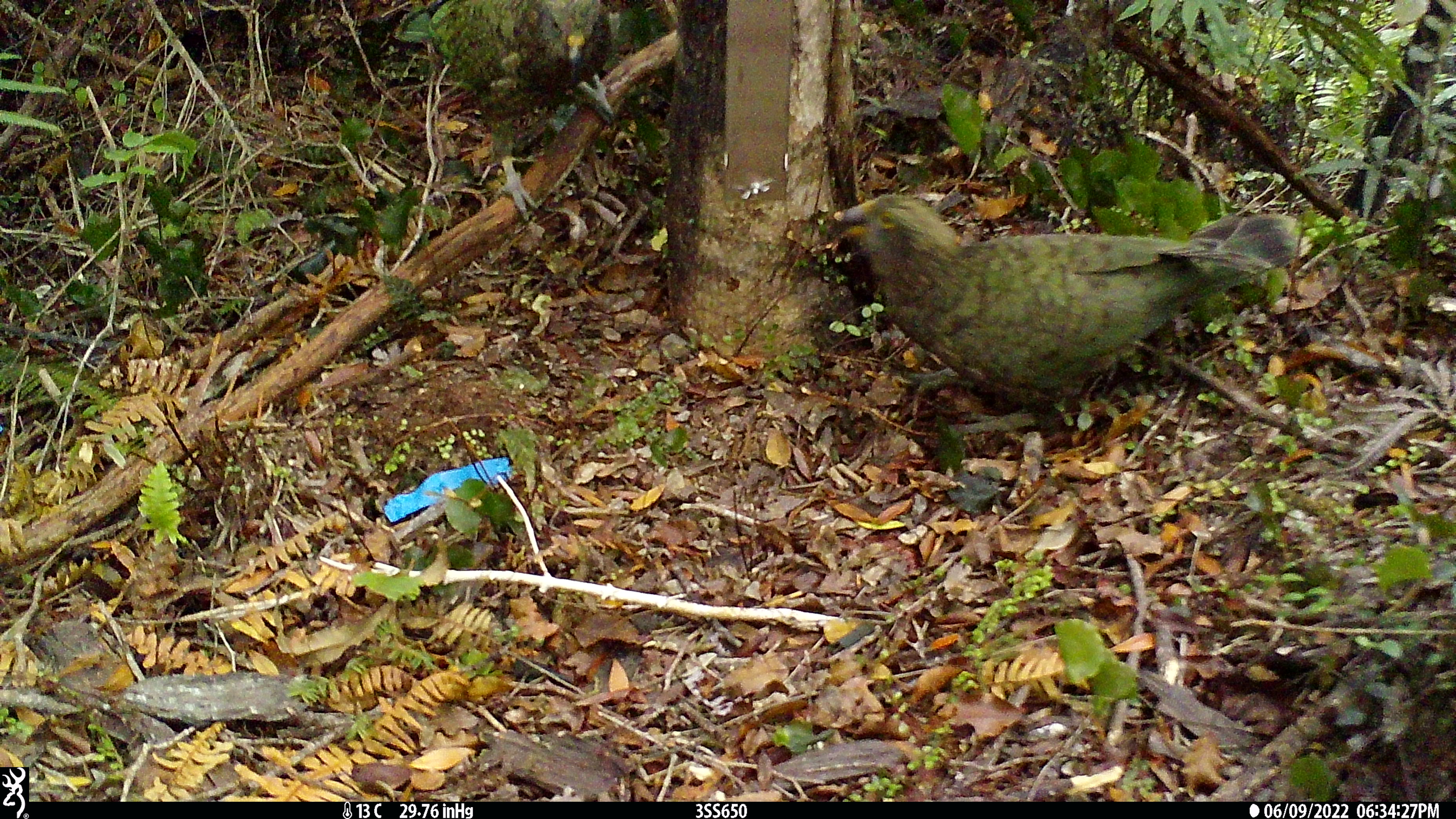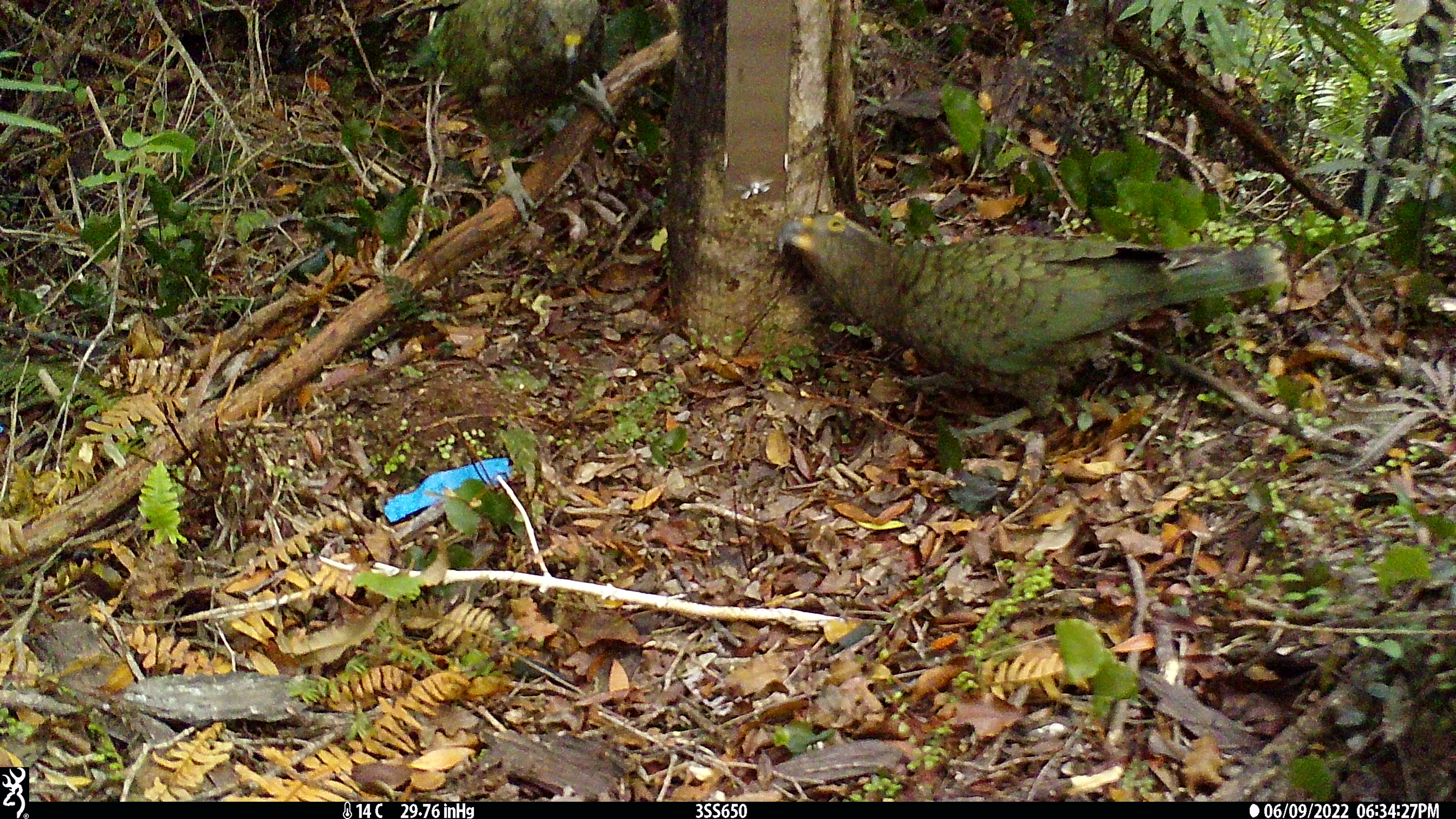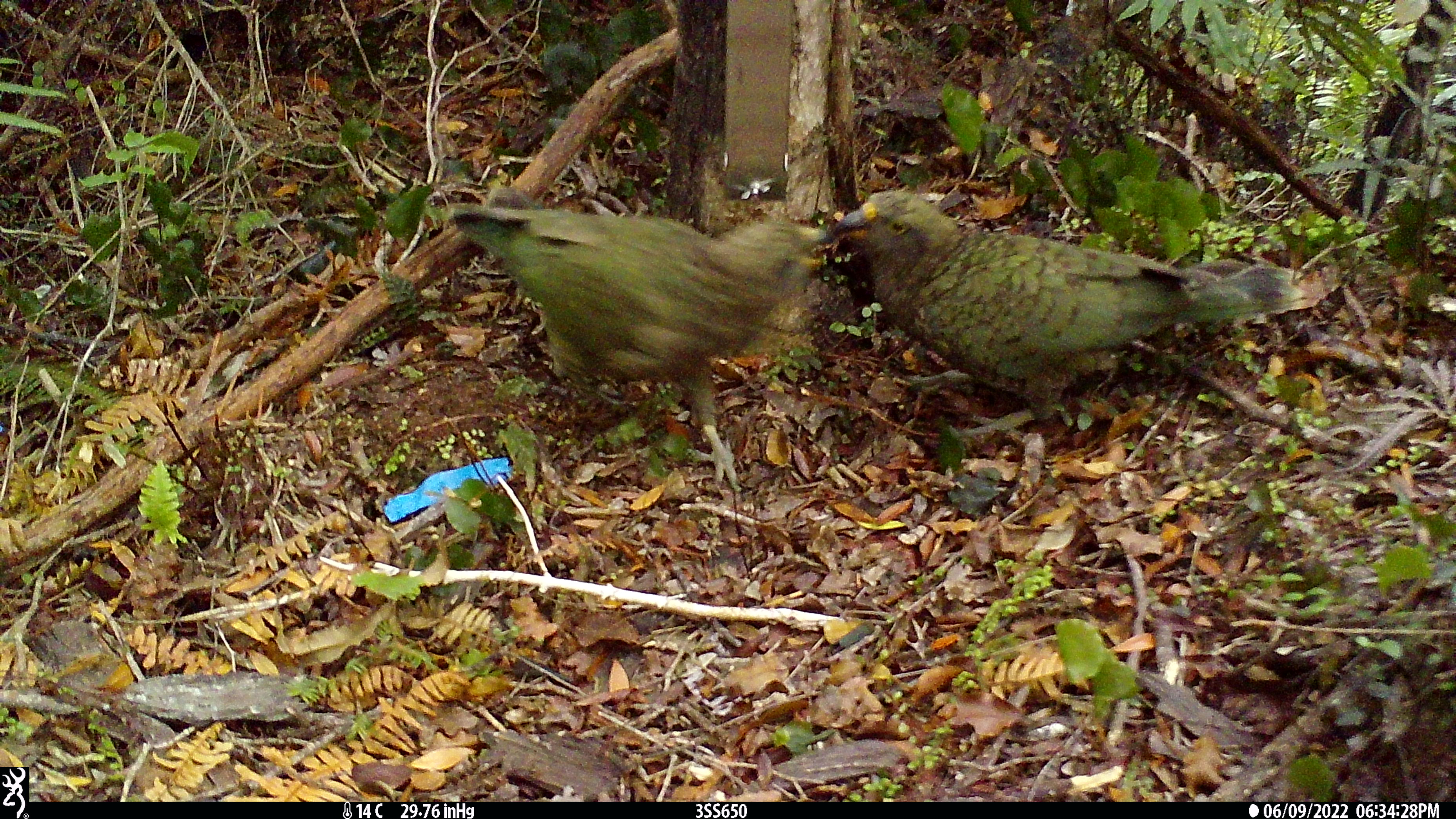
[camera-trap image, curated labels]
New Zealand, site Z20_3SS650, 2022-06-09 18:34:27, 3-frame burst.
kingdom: Animalia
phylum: Chordata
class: Aves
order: Psittaciformes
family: Strigopidae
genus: Nestor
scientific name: Nestor notabilis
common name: kea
Kea (Nestor notabilis).